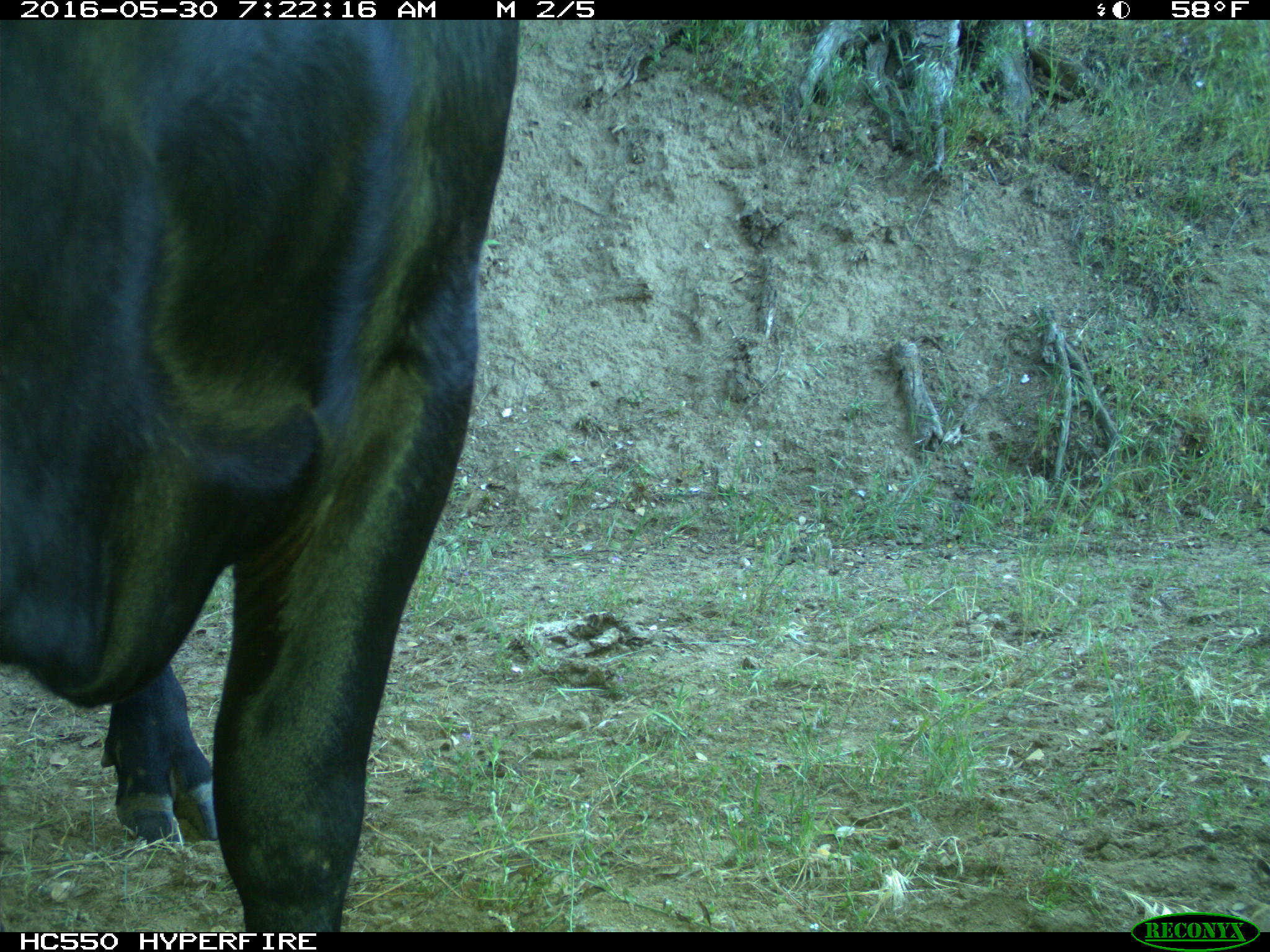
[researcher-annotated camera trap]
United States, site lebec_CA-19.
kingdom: Animalia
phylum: Chordata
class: Mammalia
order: Artiodactyla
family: Bovidae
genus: Bos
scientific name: Bos taurus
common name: domestic cow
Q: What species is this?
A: Bos taurus (domestic cow).